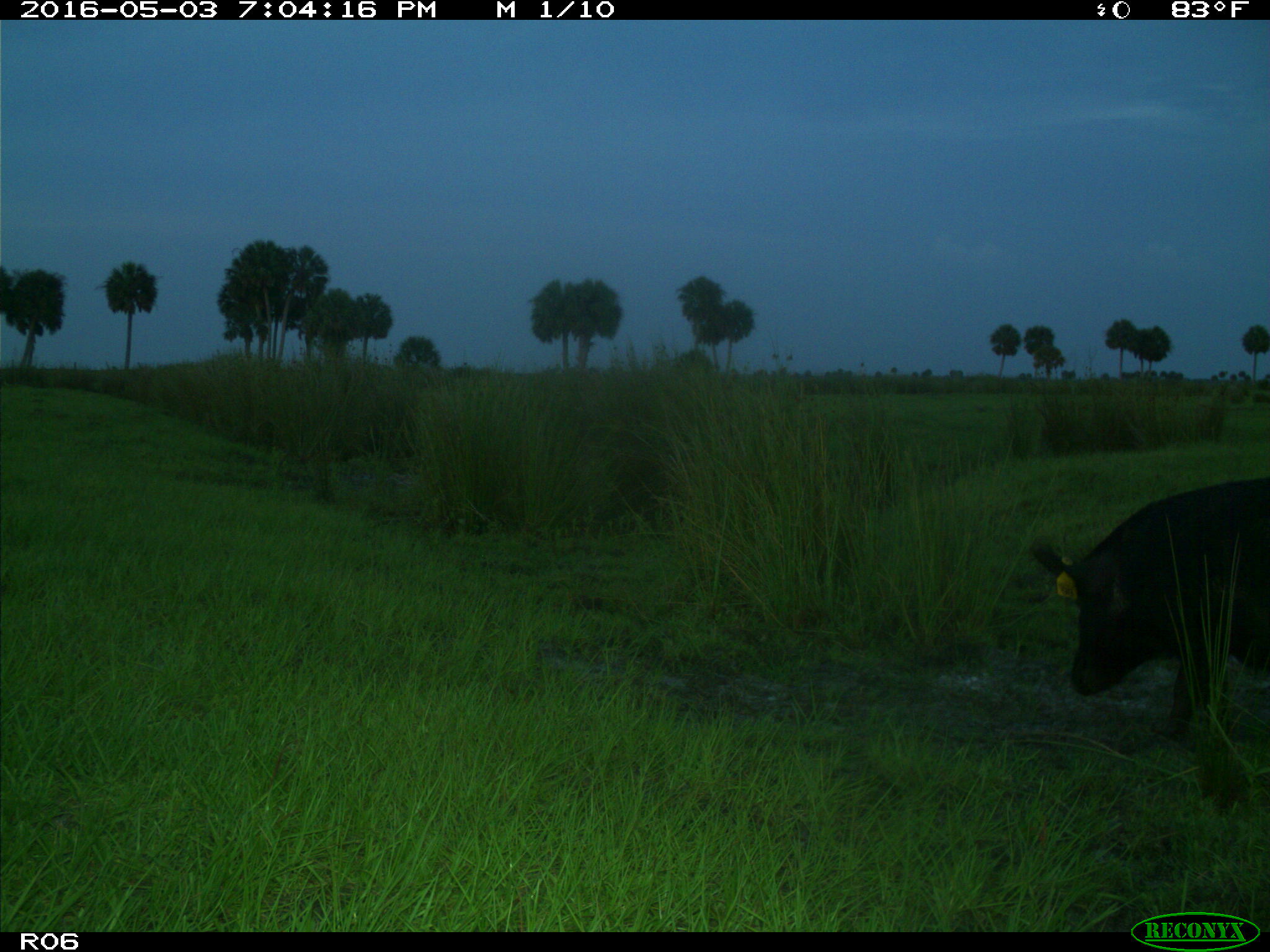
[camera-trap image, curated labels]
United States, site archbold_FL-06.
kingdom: Animalia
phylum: Chordata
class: Mammalia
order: Artiodactyla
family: Suidae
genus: Sus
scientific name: Sus scrofa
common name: wild boar